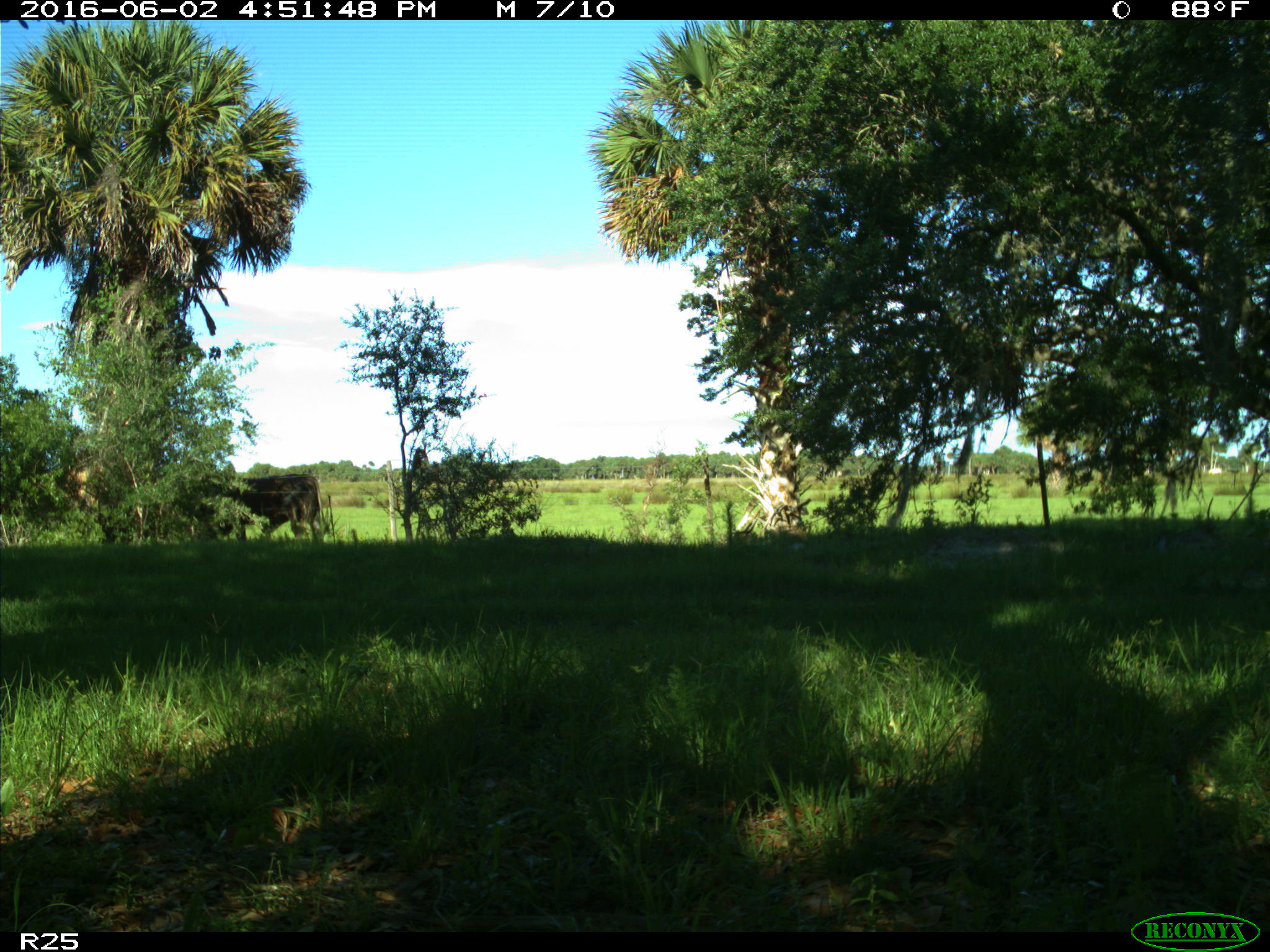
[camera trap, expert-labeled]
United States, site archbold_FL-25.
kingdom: Animalia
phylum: Chordata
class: Mammalia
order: Artiodactyla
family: Bovidae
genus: Bos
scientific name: Bos taurus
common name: domestic cow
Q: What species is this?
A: Bos taurus (domestic cow).